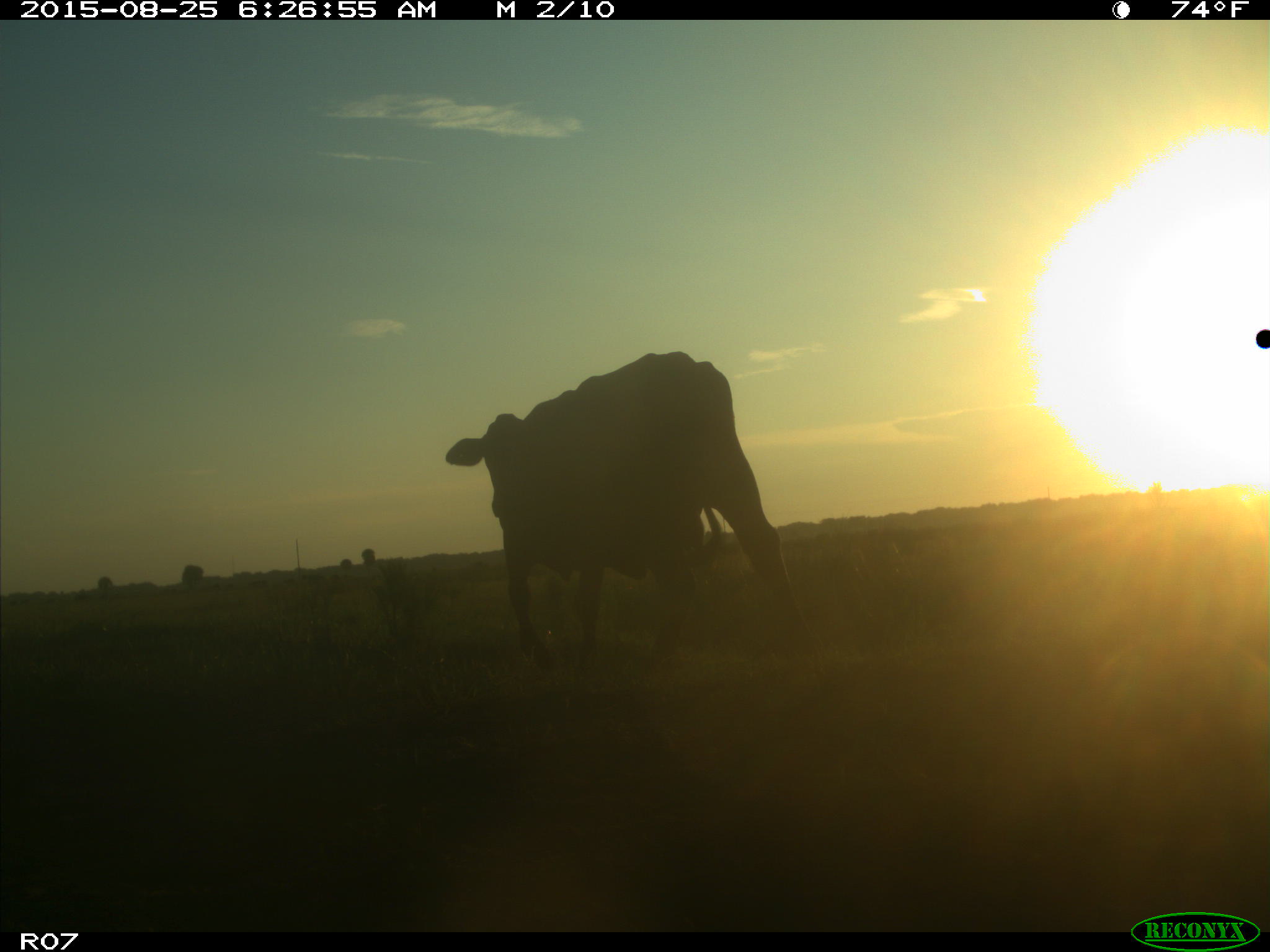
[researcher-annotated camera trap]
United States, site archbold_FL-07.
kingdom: Animalia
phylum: Chordata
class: Mammalia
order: Artiodactyla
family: Bovidae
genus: Bos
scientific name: Bos taurus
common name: domestic cow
Bos taurus (domestic cow).